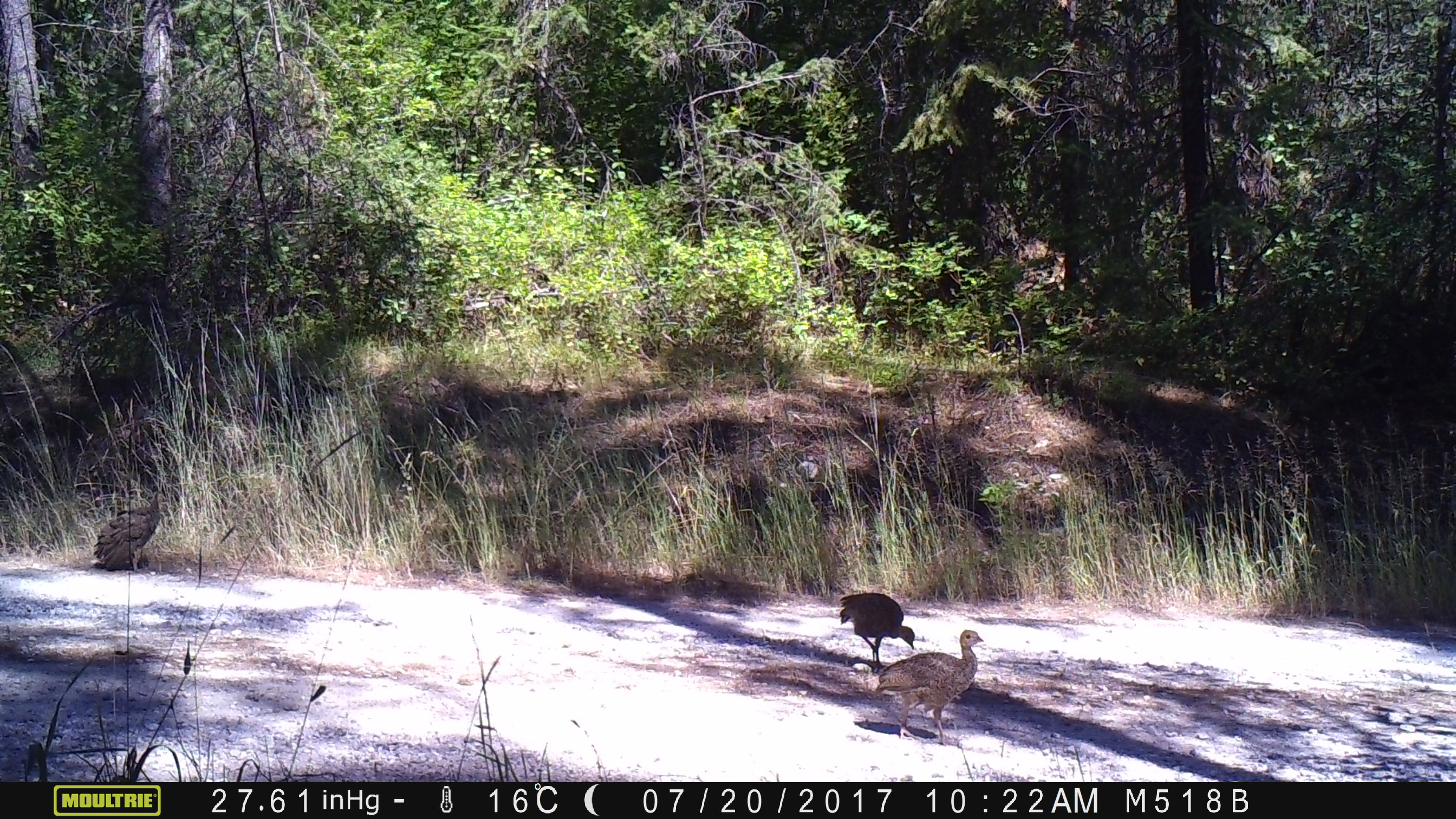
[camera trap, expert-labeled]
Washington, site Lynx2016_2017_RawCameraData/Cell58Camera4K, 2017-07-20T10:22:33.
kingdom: Animalia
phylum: Chordata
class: Aves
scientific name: Aves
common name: birds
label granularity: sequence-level